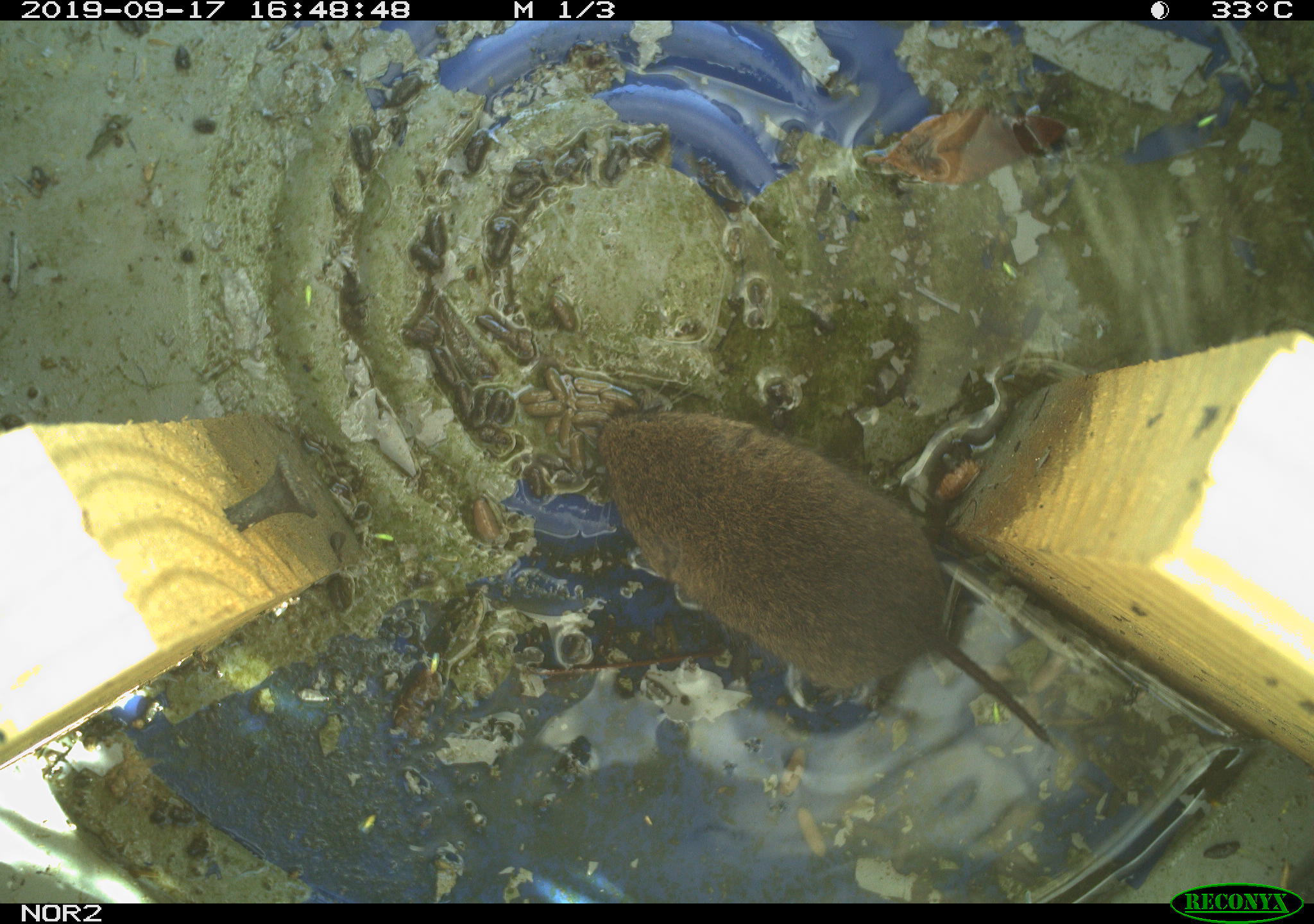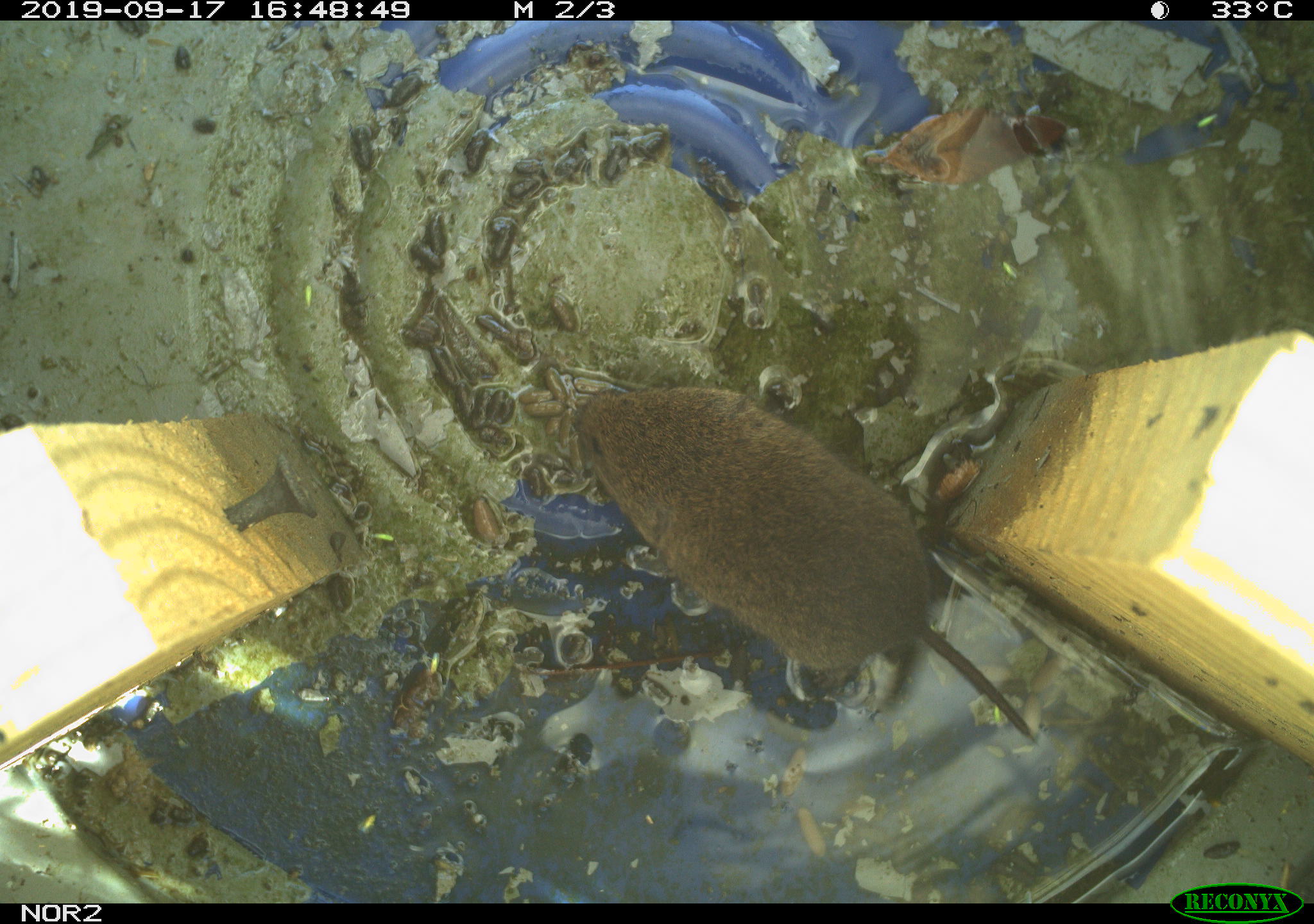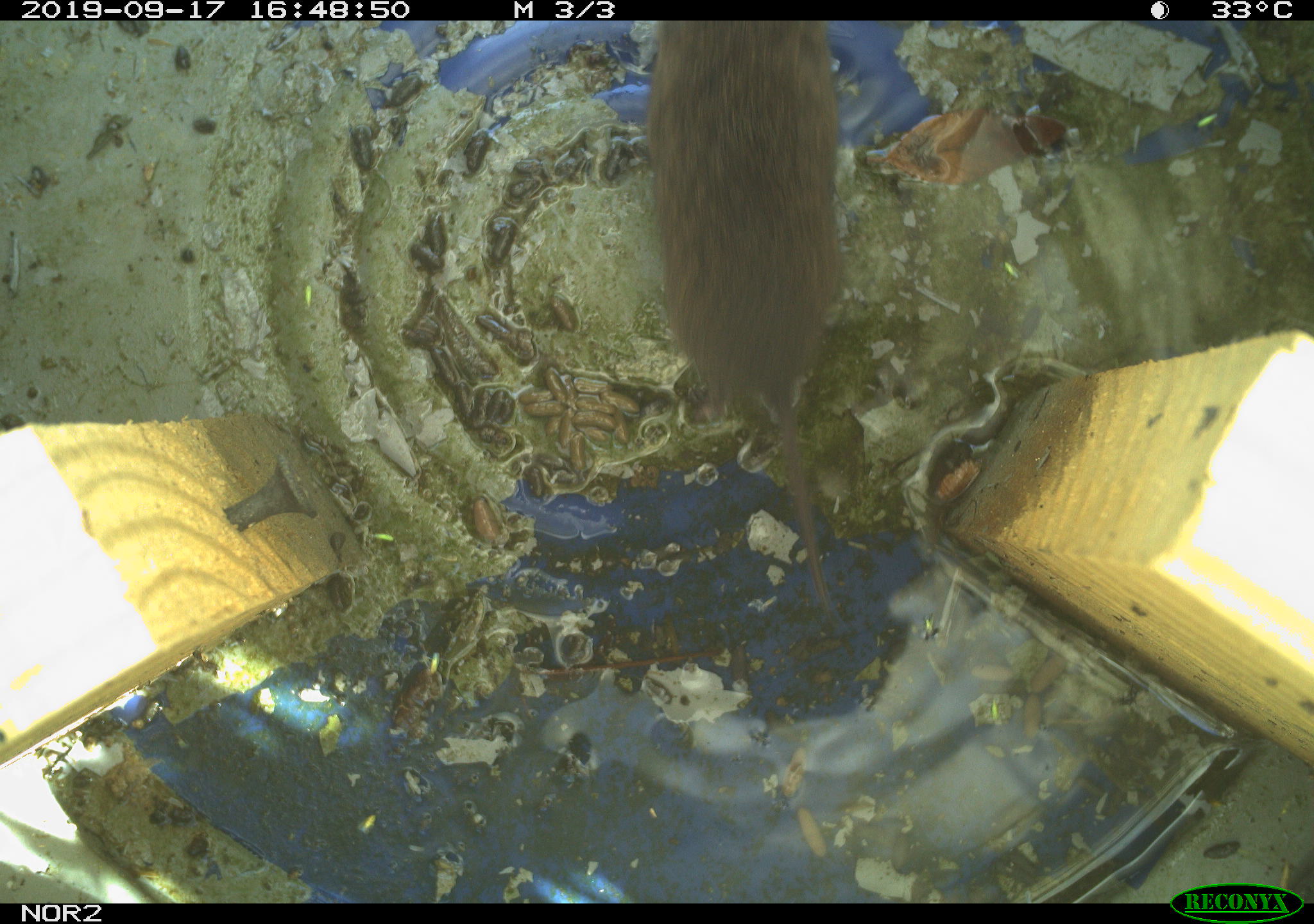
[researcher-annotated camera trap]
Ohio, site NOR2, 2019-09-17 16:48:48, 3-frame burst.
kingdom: Animalia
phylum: Chordata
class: Mammalia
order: Rodentia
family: Cricetidae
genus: Microtus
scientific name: Microtus pennsylvanicus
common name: meadow vole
Meadow vole (Microtus pennsylvanicus).